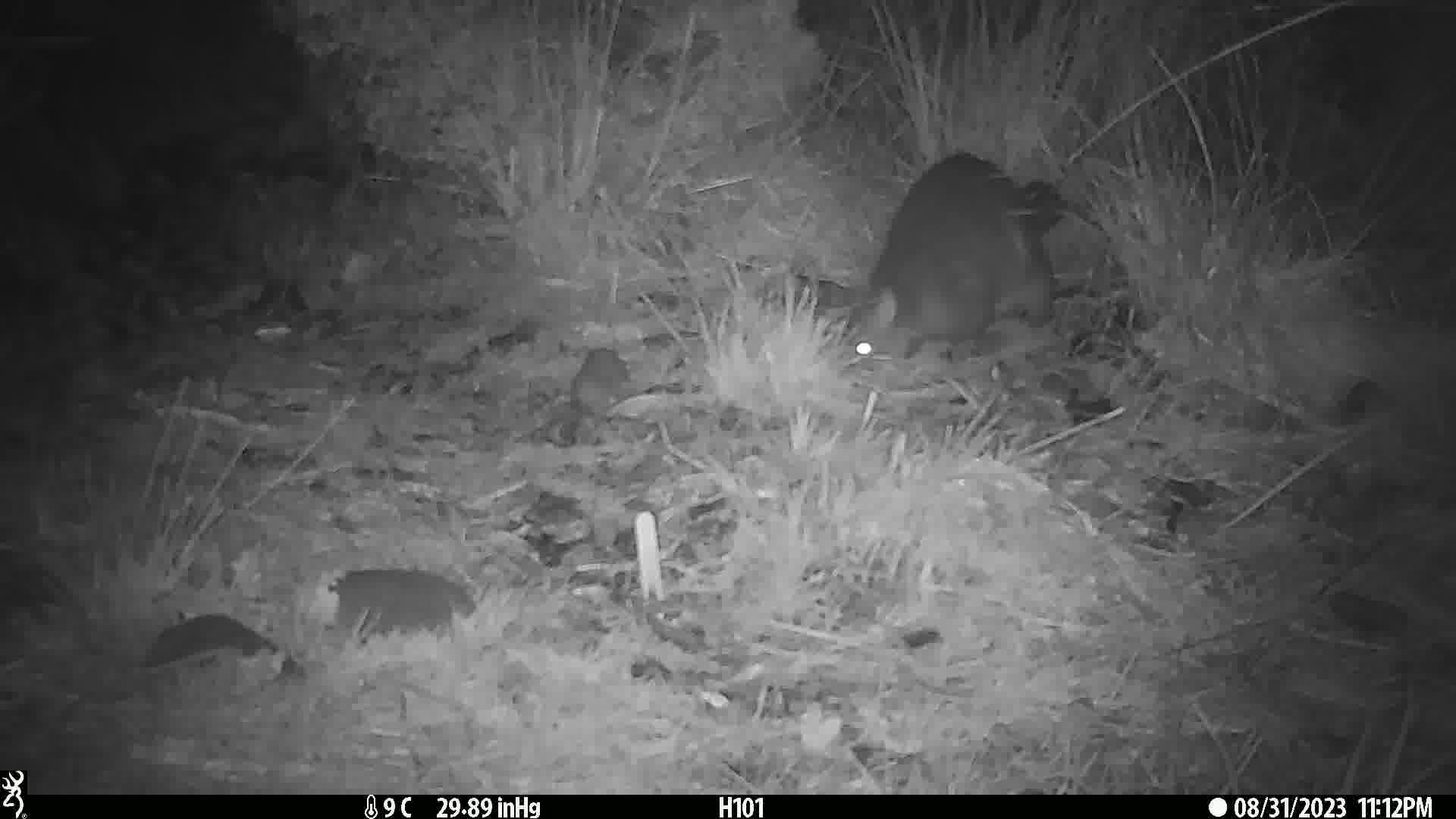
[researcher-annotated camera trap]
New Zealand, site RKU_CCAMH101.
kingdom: Animalia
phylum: Chordata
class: Mammalia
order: Diprotodontia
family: Phalangeridae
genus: Trichosurus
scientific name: Trichosurus vulpecula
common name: common brushtail possum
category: possum